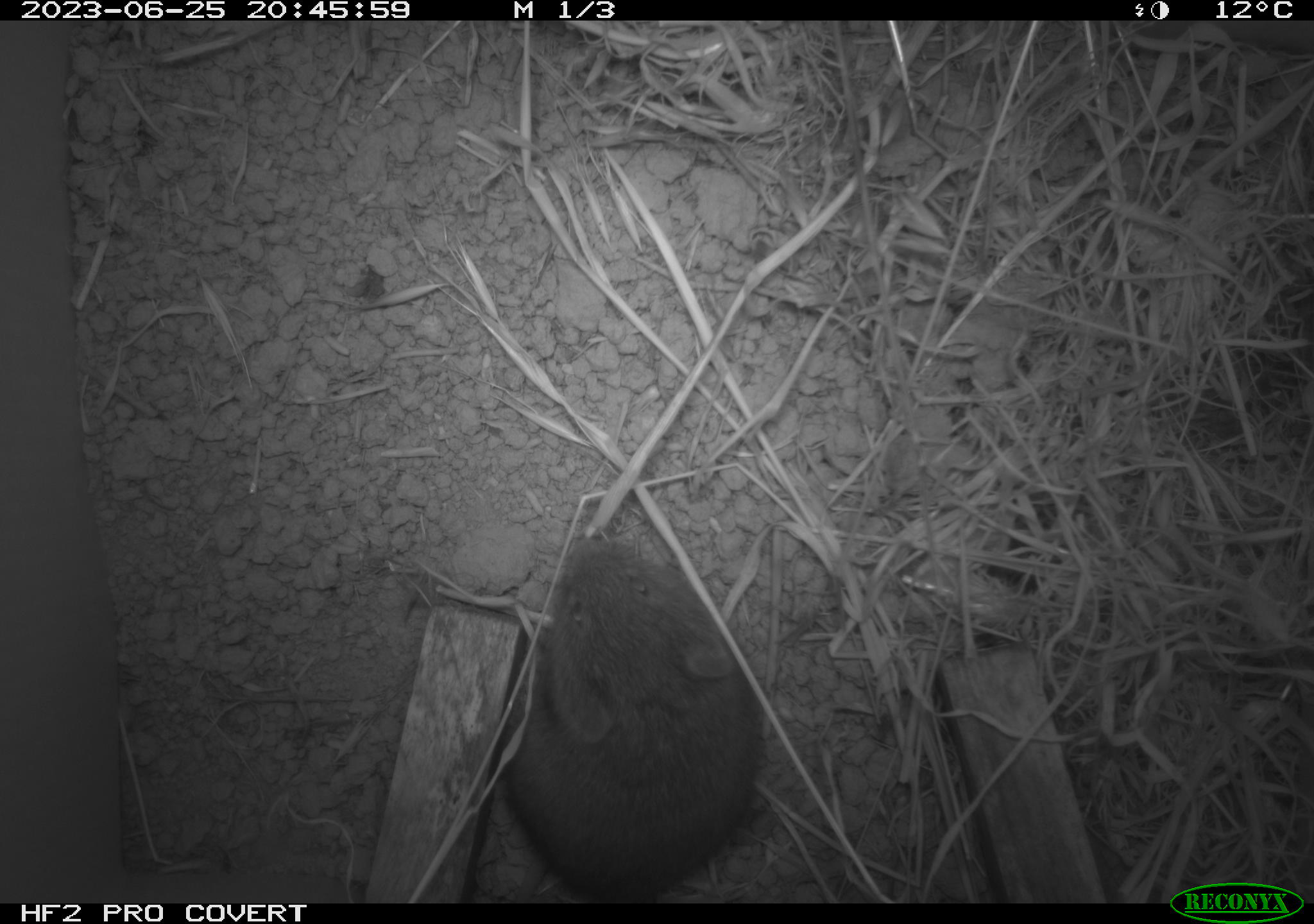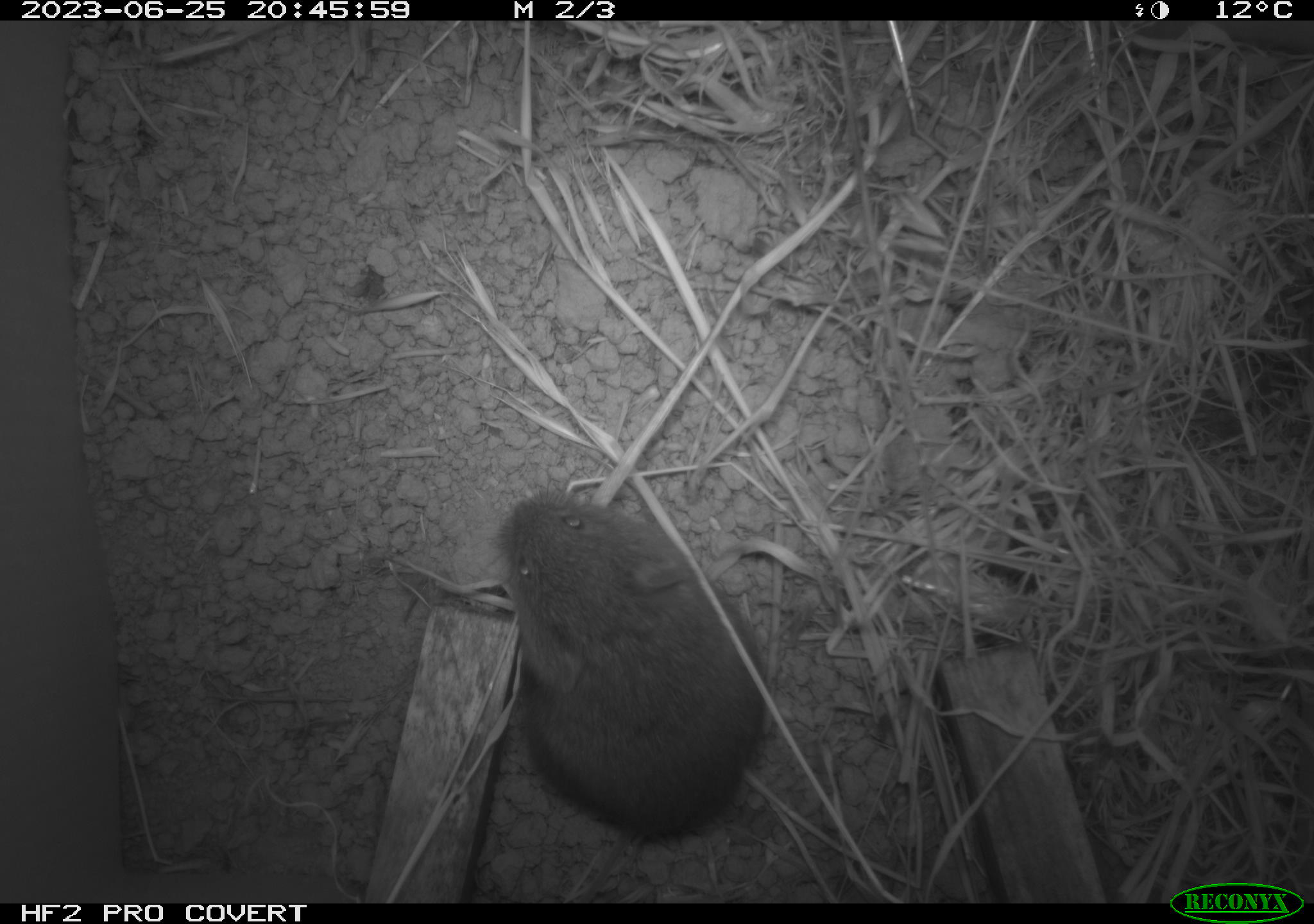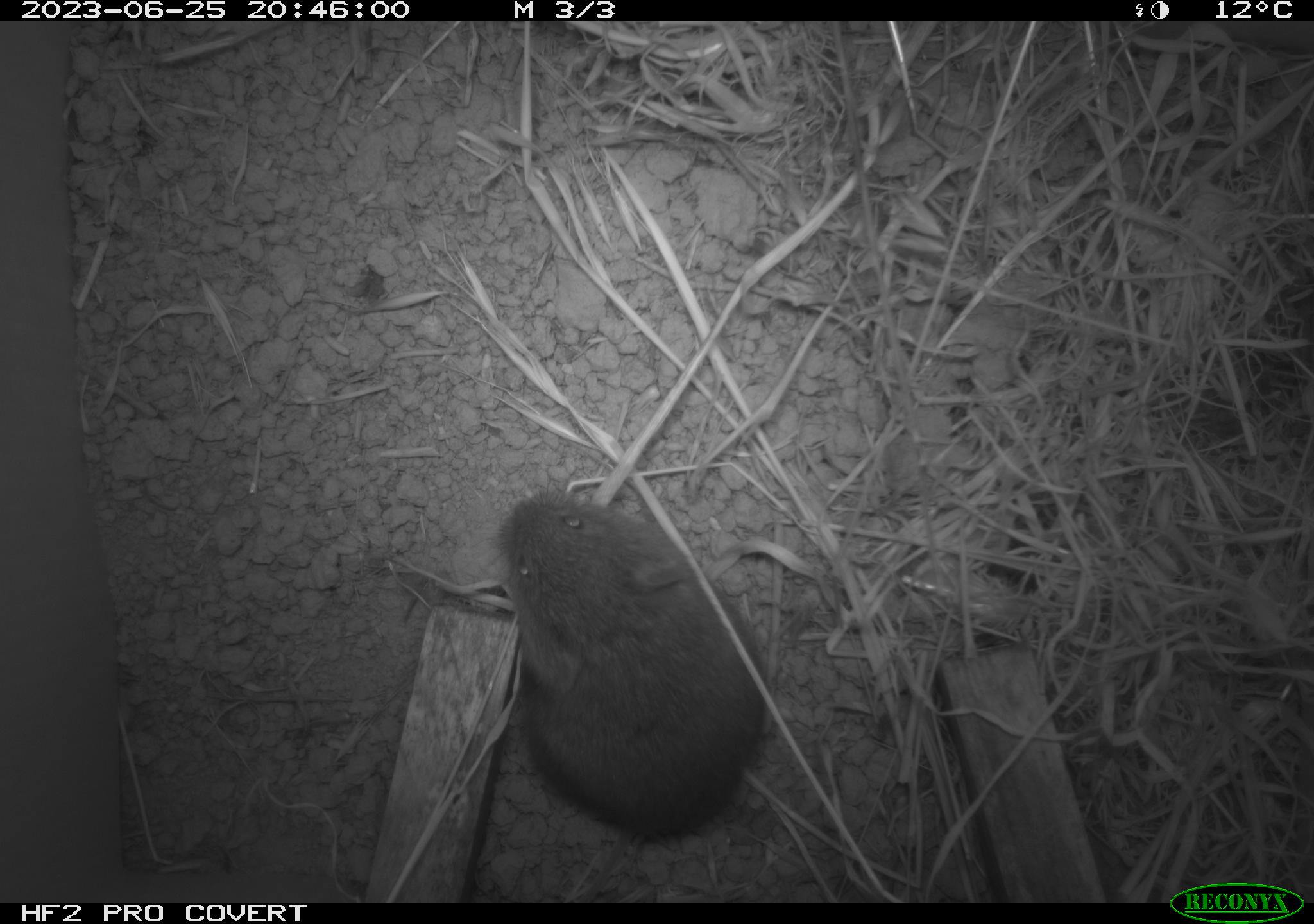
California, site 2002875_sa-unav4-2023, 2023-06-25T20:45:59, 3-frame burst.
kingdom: Animalia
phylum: Chordata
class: Mammalia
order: Rodentia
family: Cricetidae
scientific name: Arvicolinae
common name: voles, lemmings, and muskrats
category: arvicolinae subfamily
Arvicolinae subfamily (voles, lemmings, and muskrats) (Arvicolinae).